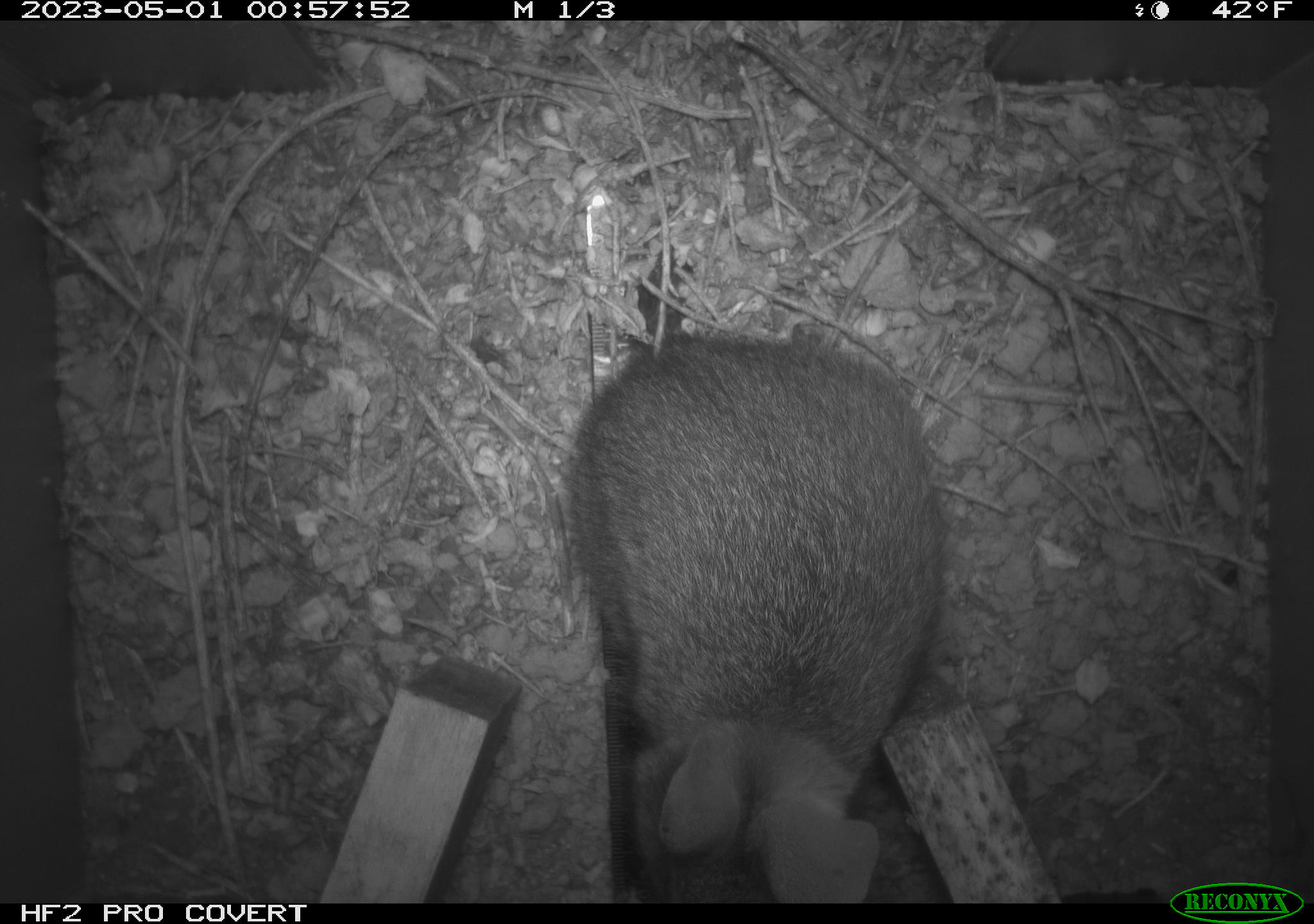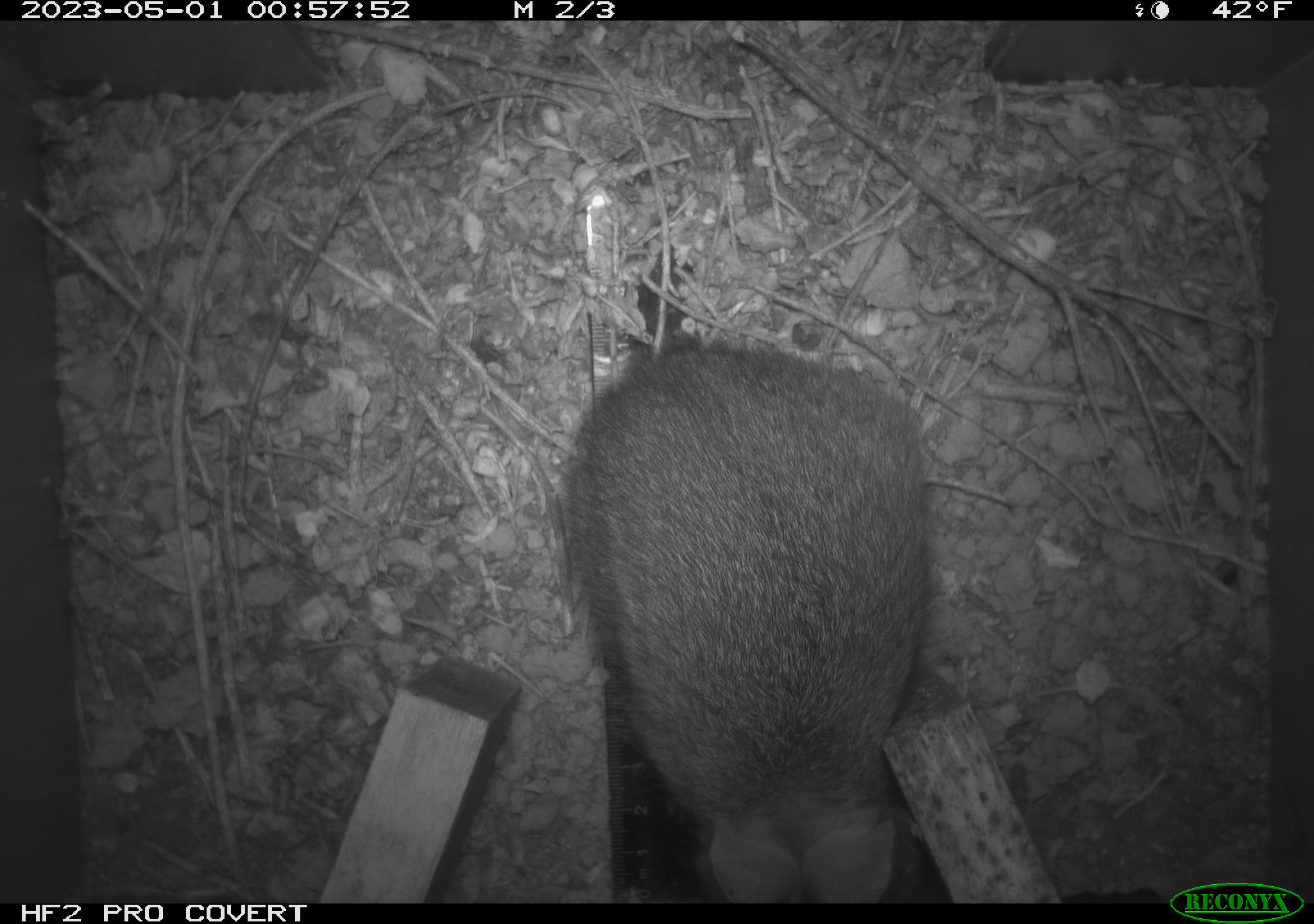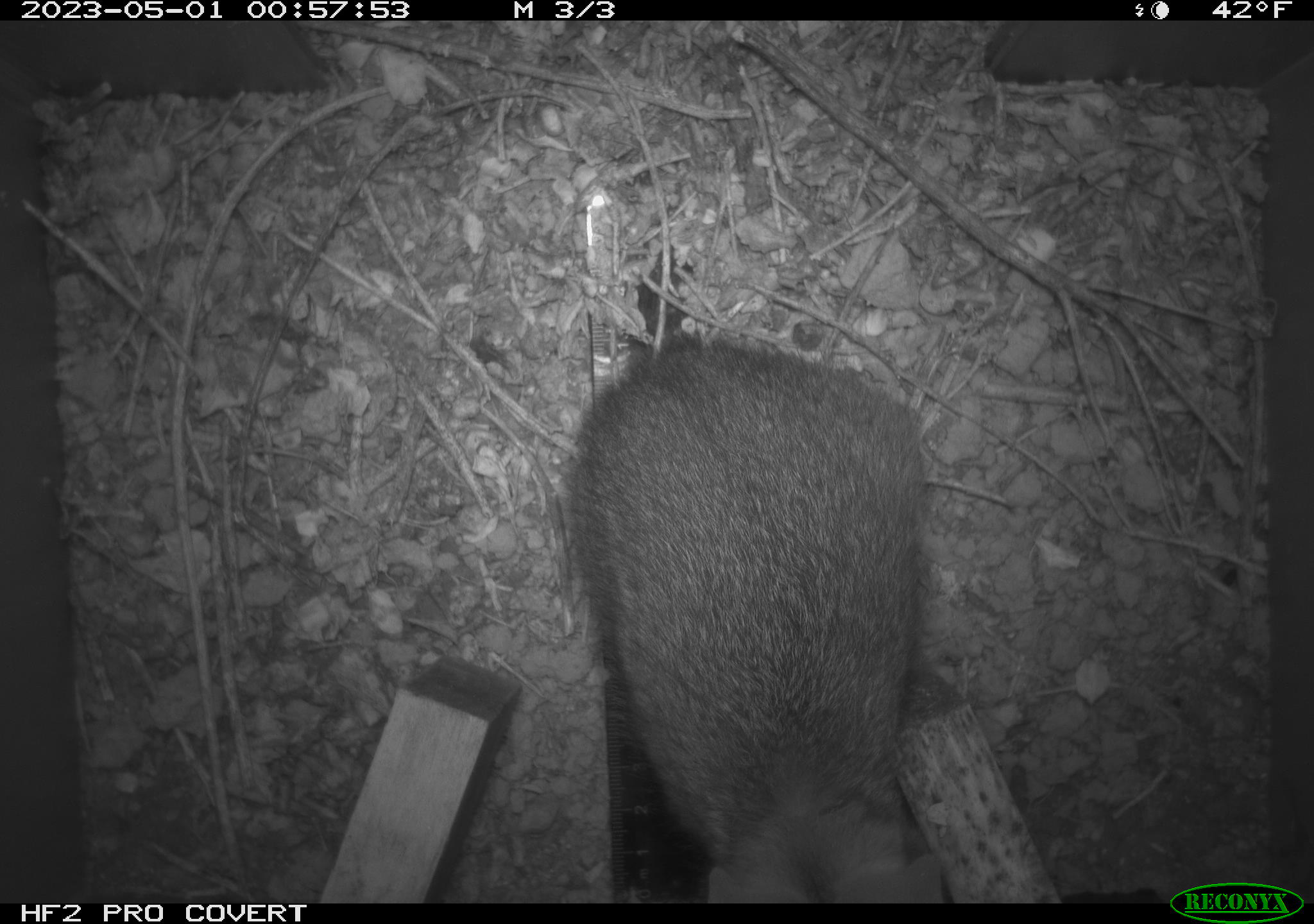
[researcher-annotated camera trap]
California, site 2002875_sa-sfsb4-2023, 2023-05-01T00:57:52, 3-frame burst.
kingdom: Animalia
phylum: Chordata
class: Mammalia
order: Lagomorpha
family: Leporidae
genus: Sylvilagus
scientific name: Sylvilagus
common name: cottontail rabbits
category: sylvilagus species